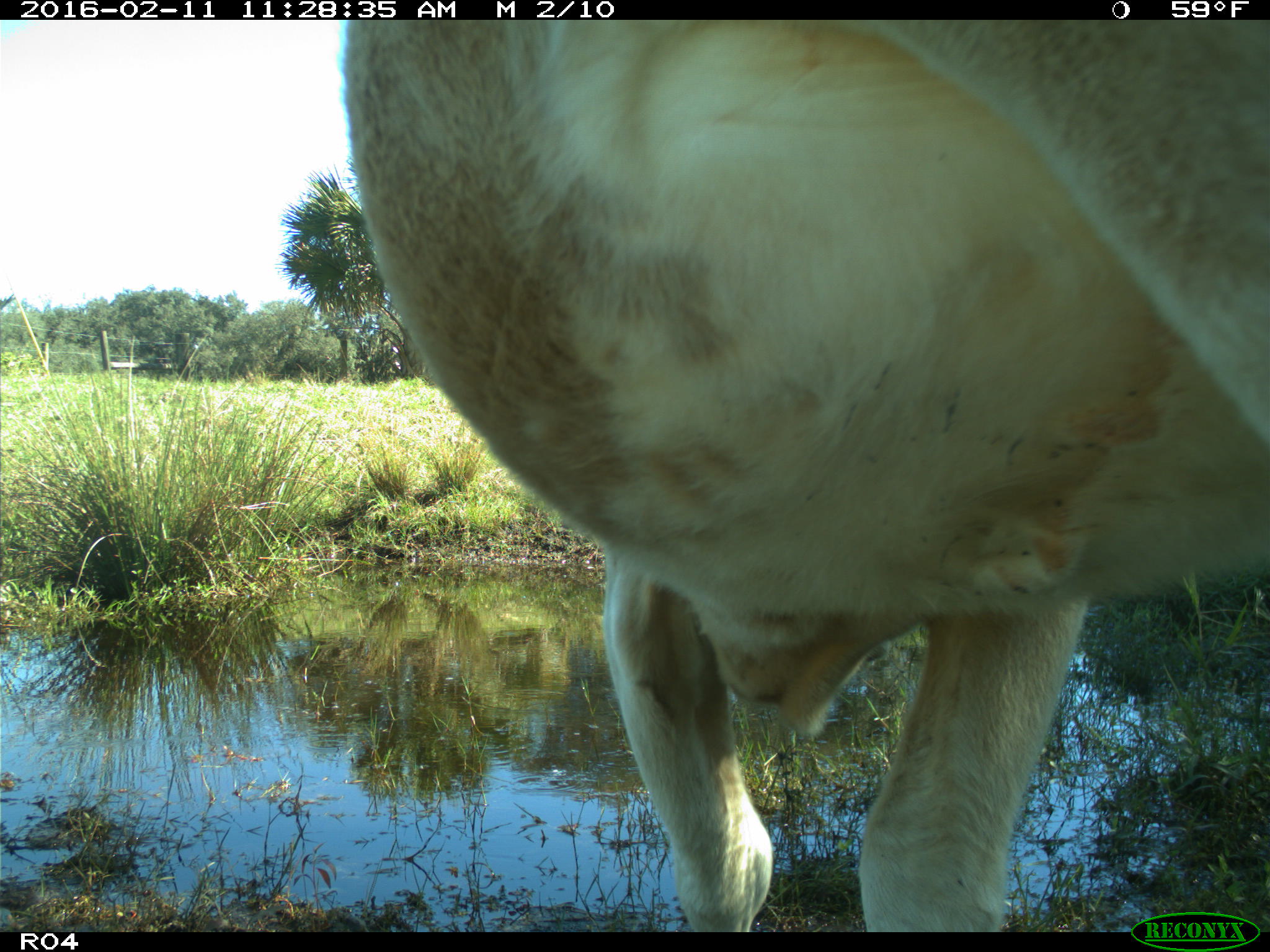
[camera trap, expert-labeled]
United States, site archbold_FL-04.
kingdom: Animalia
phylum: Chordata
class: Mammalia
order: Artiodactyla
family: Bovidae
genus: Bos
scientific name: Bos taurus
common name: domestic cow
Bos taurus (domestic cow).